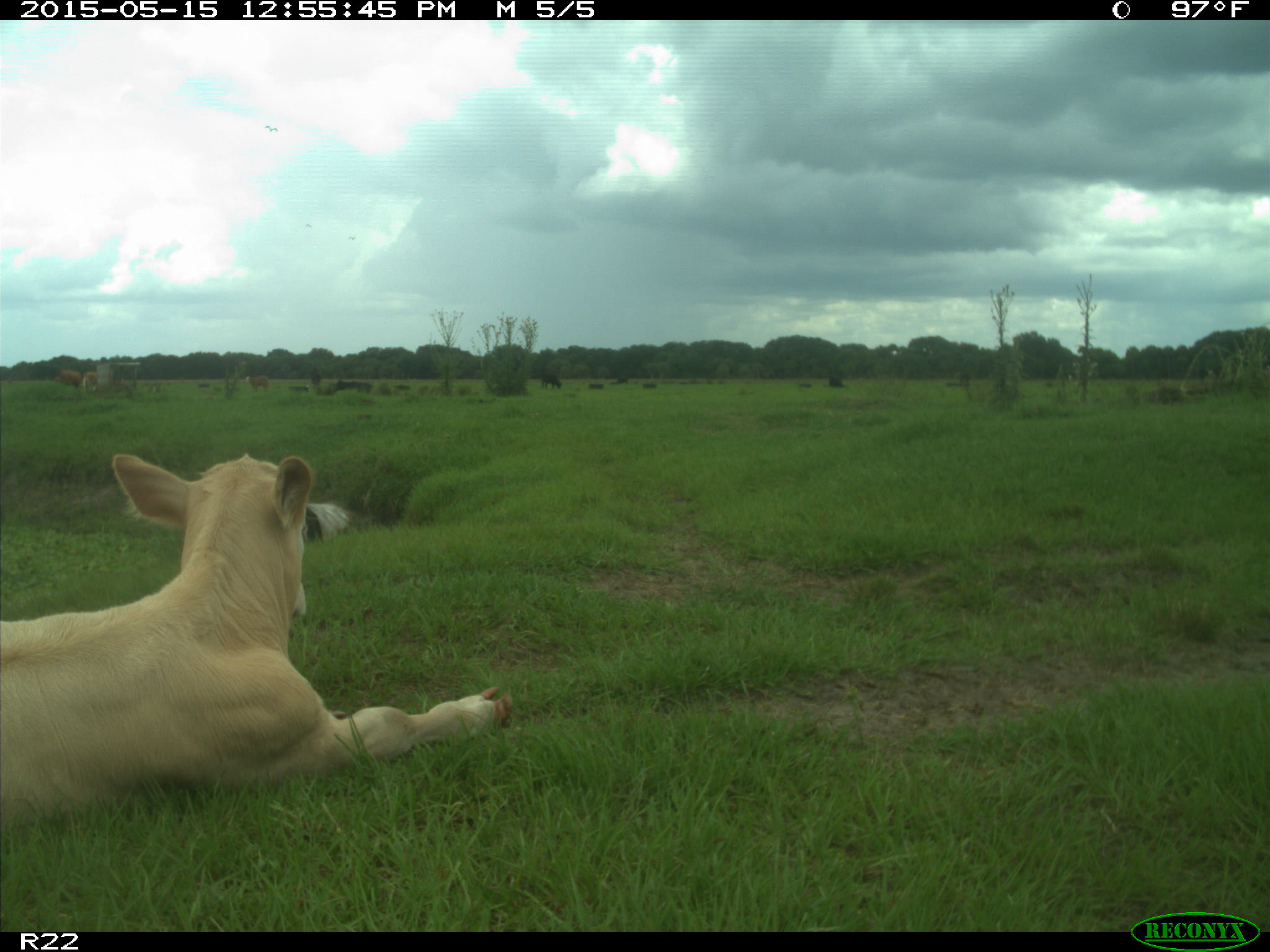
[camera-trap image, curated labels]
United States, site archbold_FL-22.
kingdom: Animalia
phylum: Chordata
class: Mammalia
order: Artiodactyla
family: Bovidae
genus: Bos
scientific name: Bos taurus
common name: domestic cow